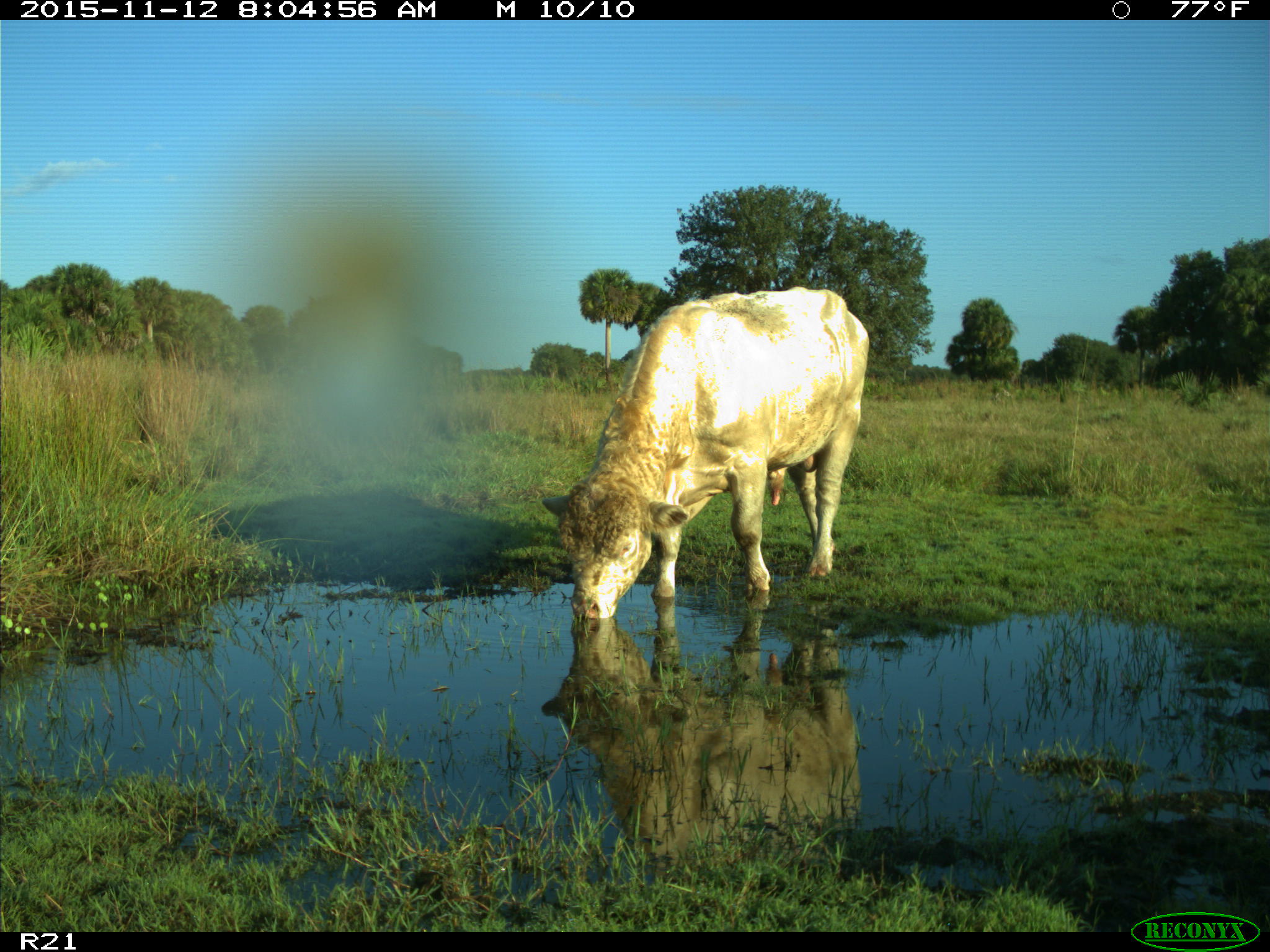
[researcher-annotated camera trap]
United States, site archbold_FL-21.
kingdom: Animalia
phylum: Chordata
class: Mammalia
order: Artiodactyla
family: Bovidae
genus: Bos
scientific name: Bos taurus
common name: domestic cow